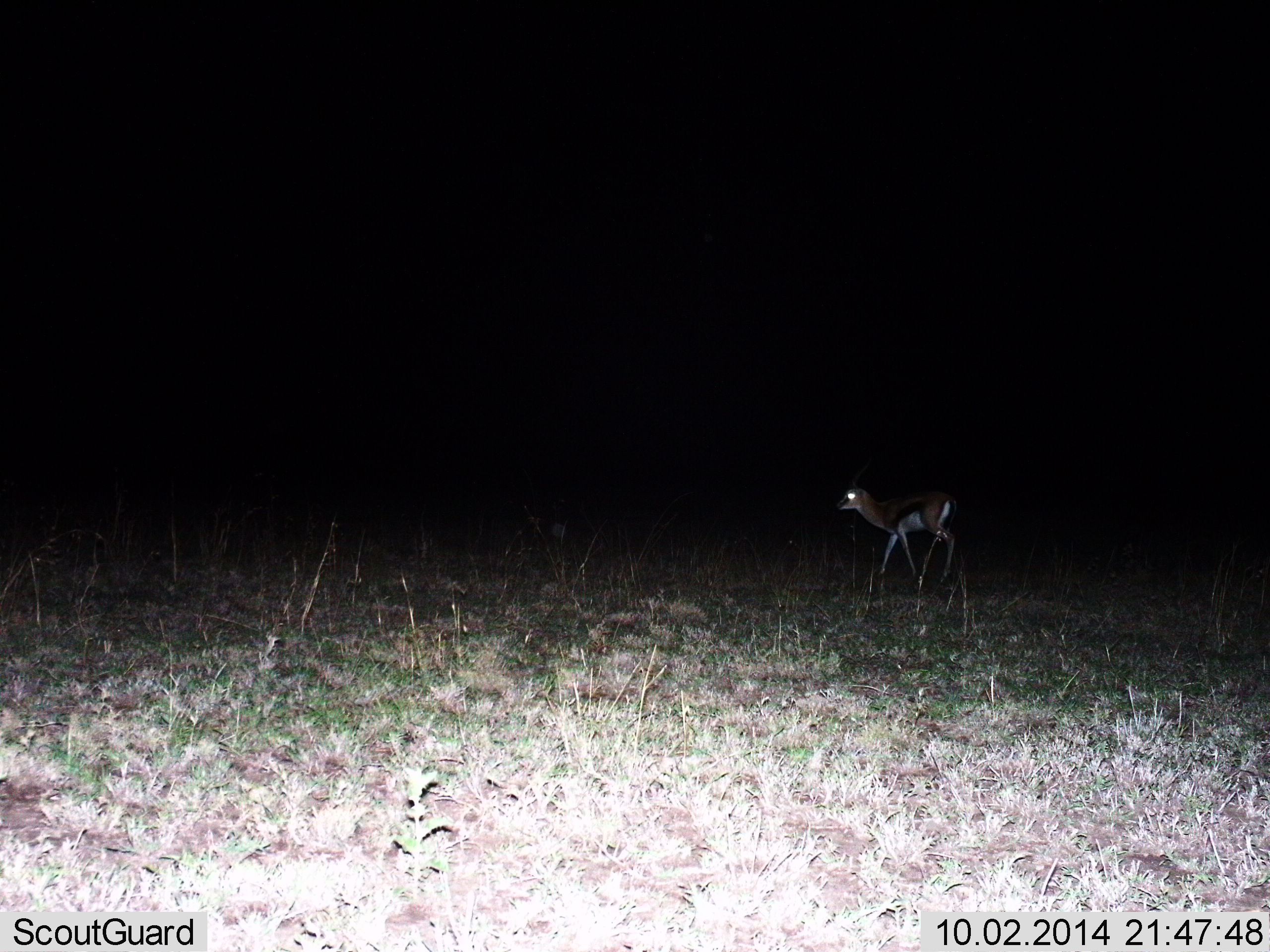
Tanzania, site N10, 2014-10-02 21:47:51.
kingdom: Animalia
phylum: Chordata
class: Mammalia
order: Artiodactyla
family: Bovidae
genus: Eudorcas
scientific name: Eudorcas thomsonii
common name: thomson's gazelle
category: gazellethomsons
Gazellethomsons (thomson's gazelle) (Eudorcas thomsonii), count 1. Behavior (volunteer vote fractions): standing 30%, resting 0%, moving 70%, interacting 0%. Young present (vote fraction): 0%. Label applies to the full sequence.